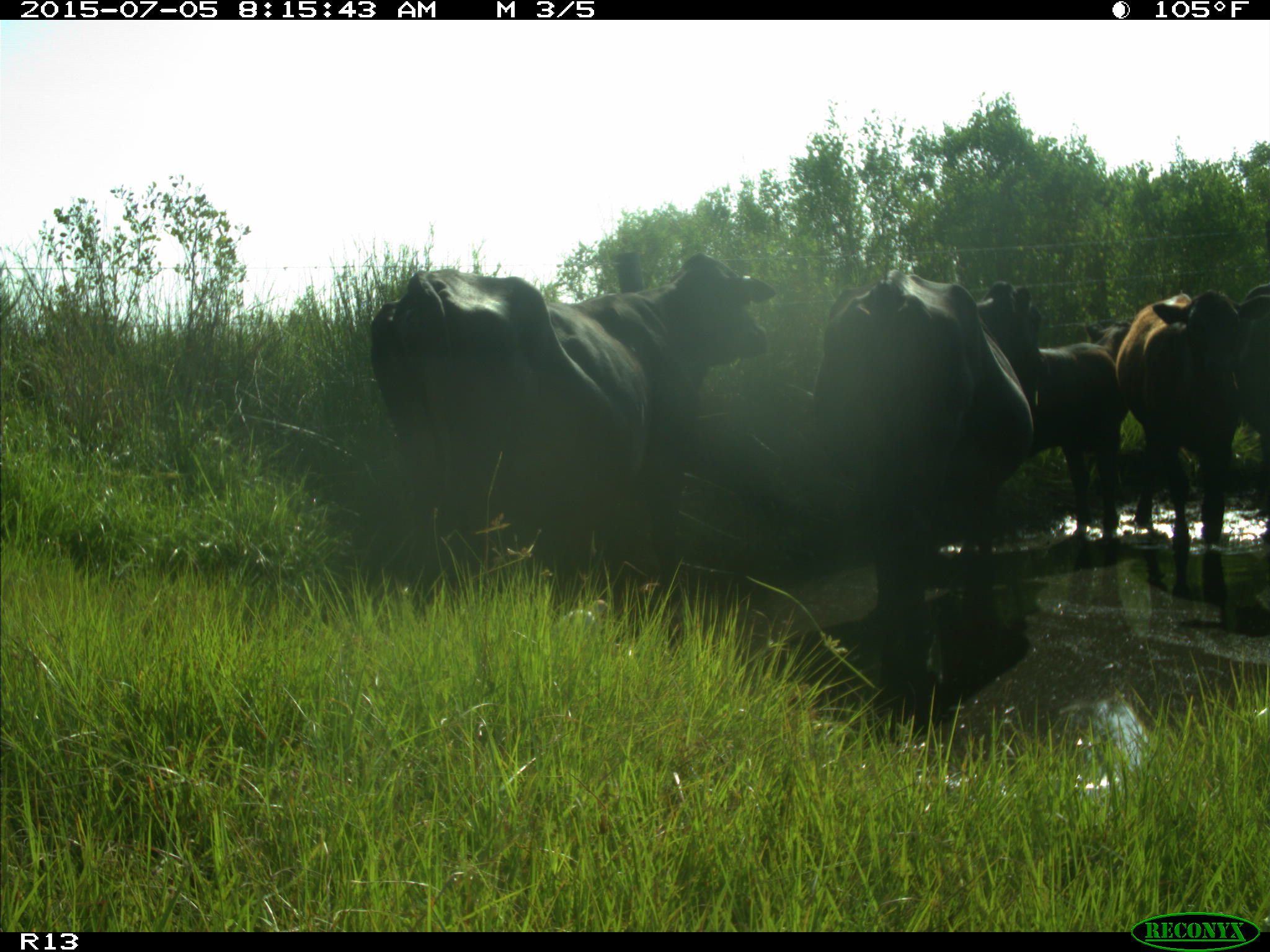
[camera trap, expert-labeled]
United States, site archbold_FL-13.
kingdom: Animalia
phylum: Chordata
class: Mammalia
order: Artiodactyla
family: Bovidae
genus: Bos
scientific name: Bos taurus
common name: domestic cow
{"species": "Bos taurus (domestic cow)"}